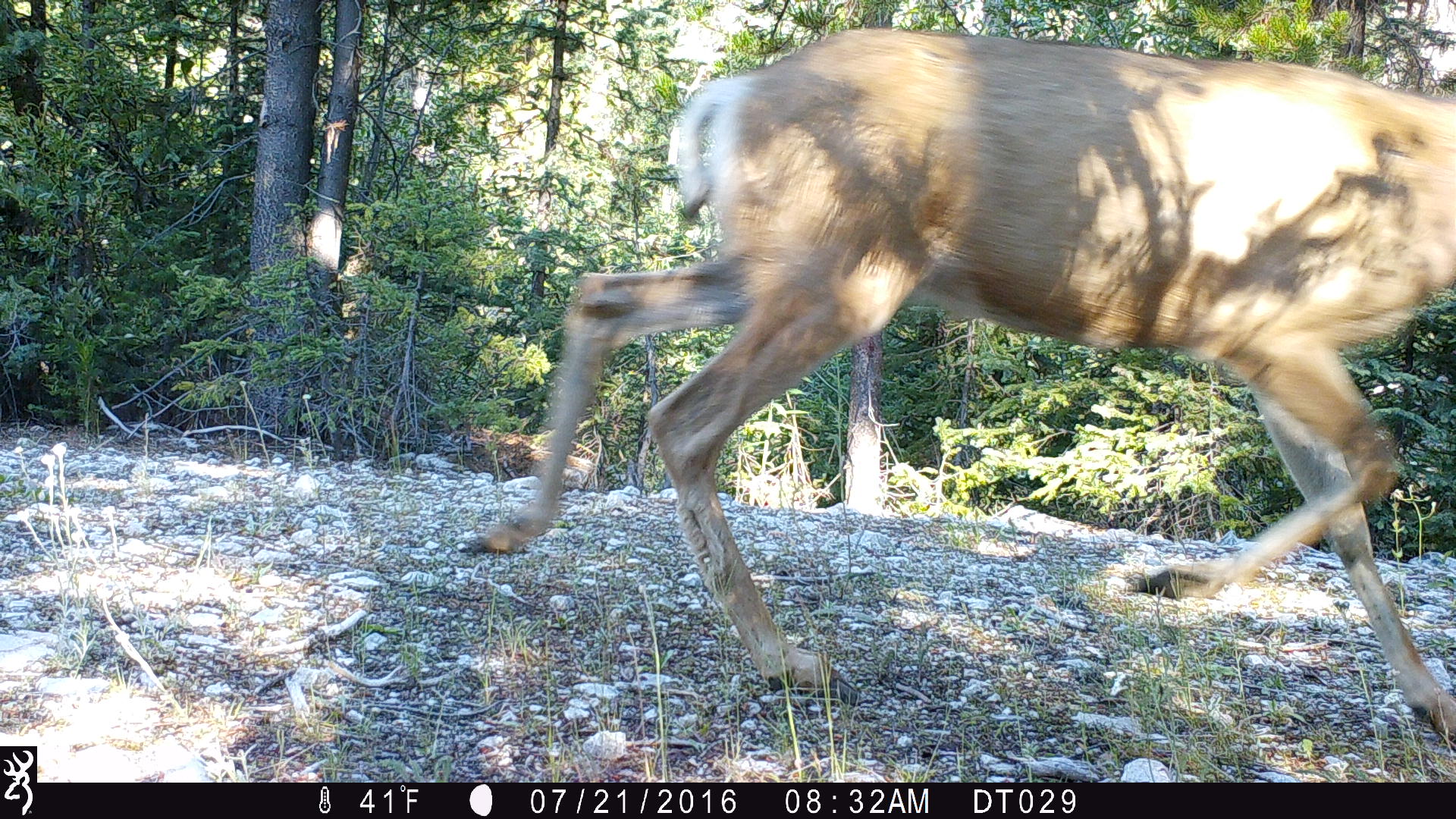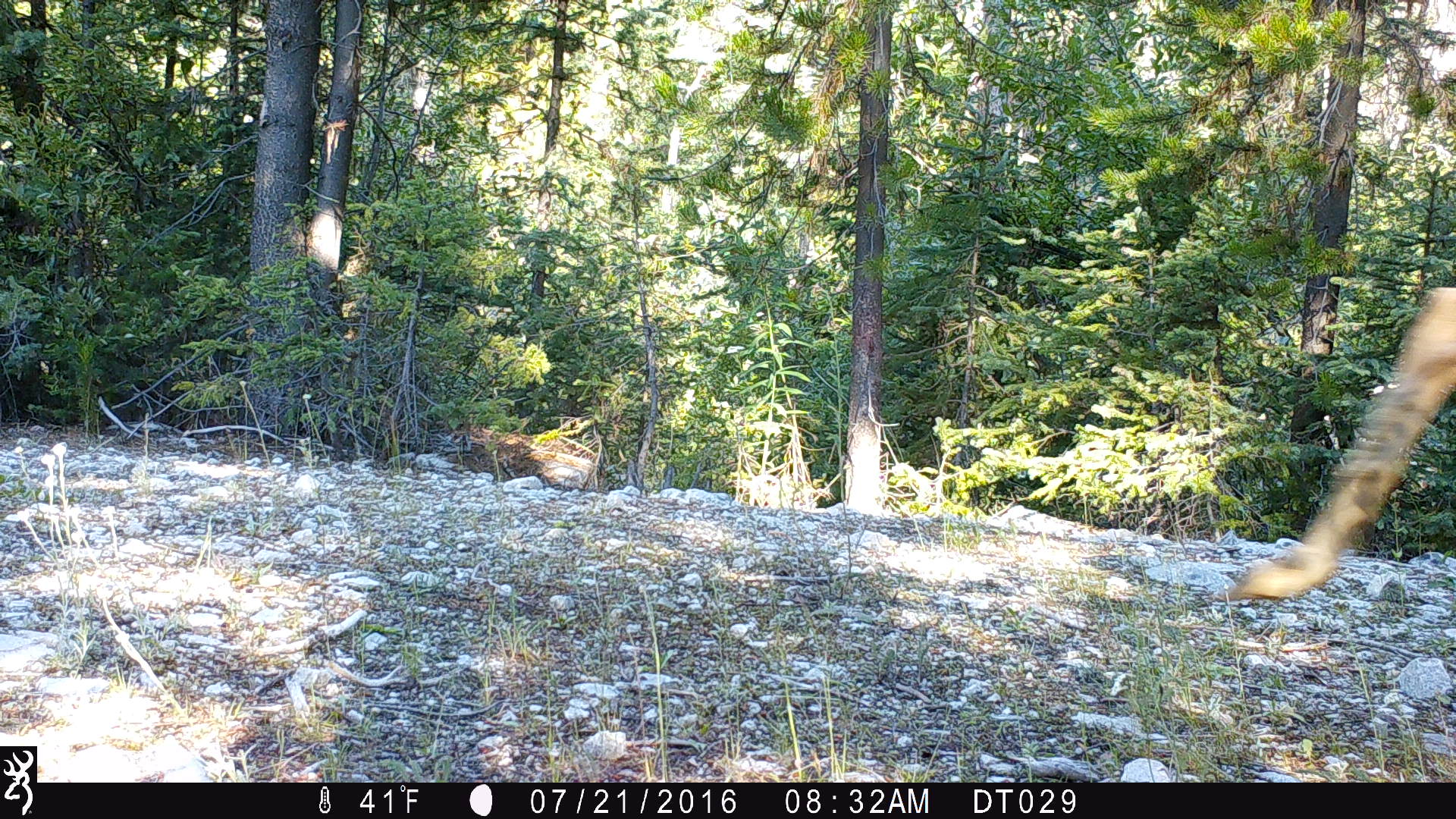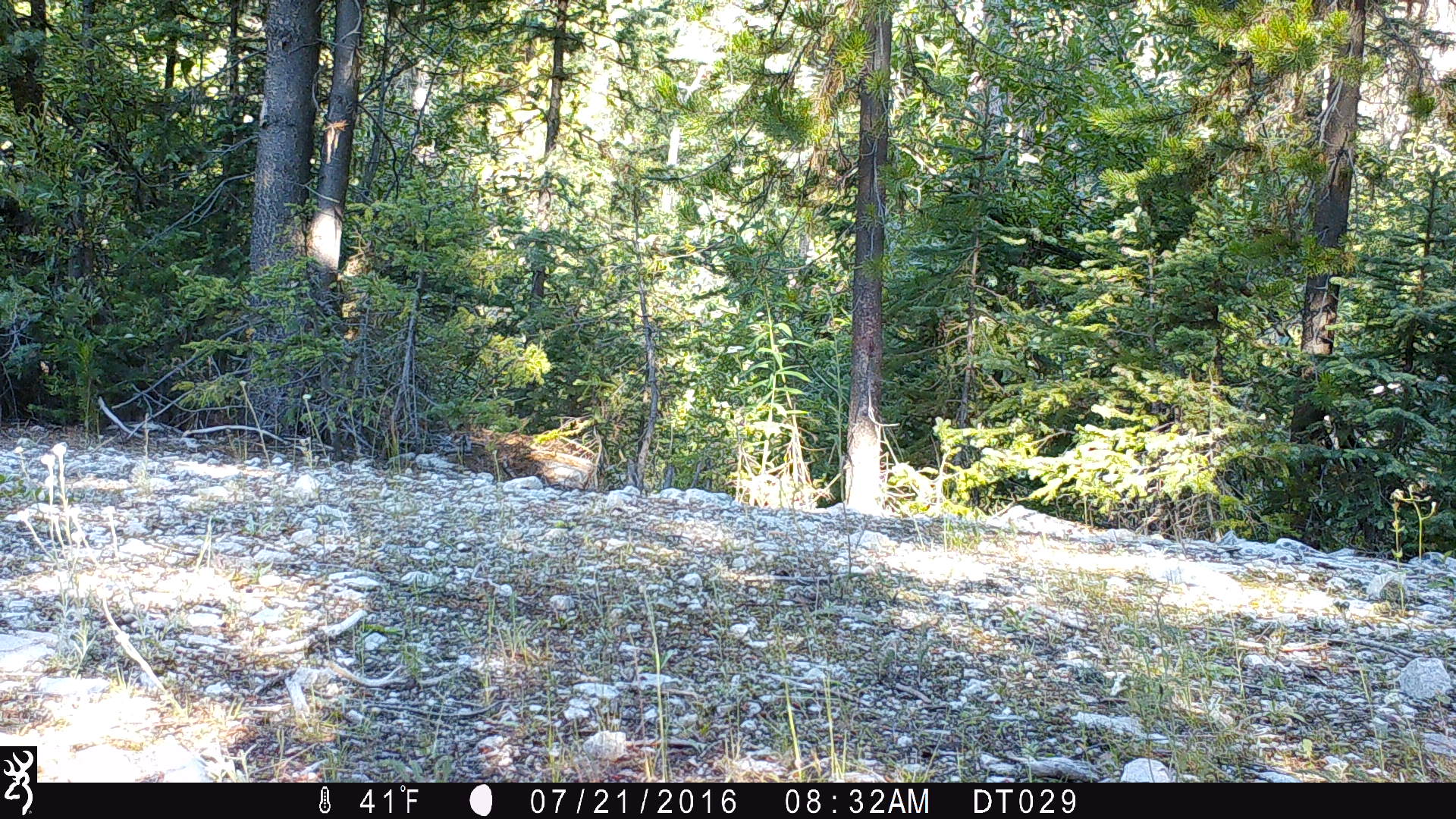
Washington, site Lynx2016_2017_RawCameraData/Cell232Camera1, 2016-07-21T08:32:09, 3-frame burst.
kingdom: Animalia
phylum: Chordata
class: Mammalia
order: Artiodactyla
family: Cervidae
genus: Odocoileus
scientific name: Odocoileus hemionus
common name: mule deer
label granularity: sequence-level